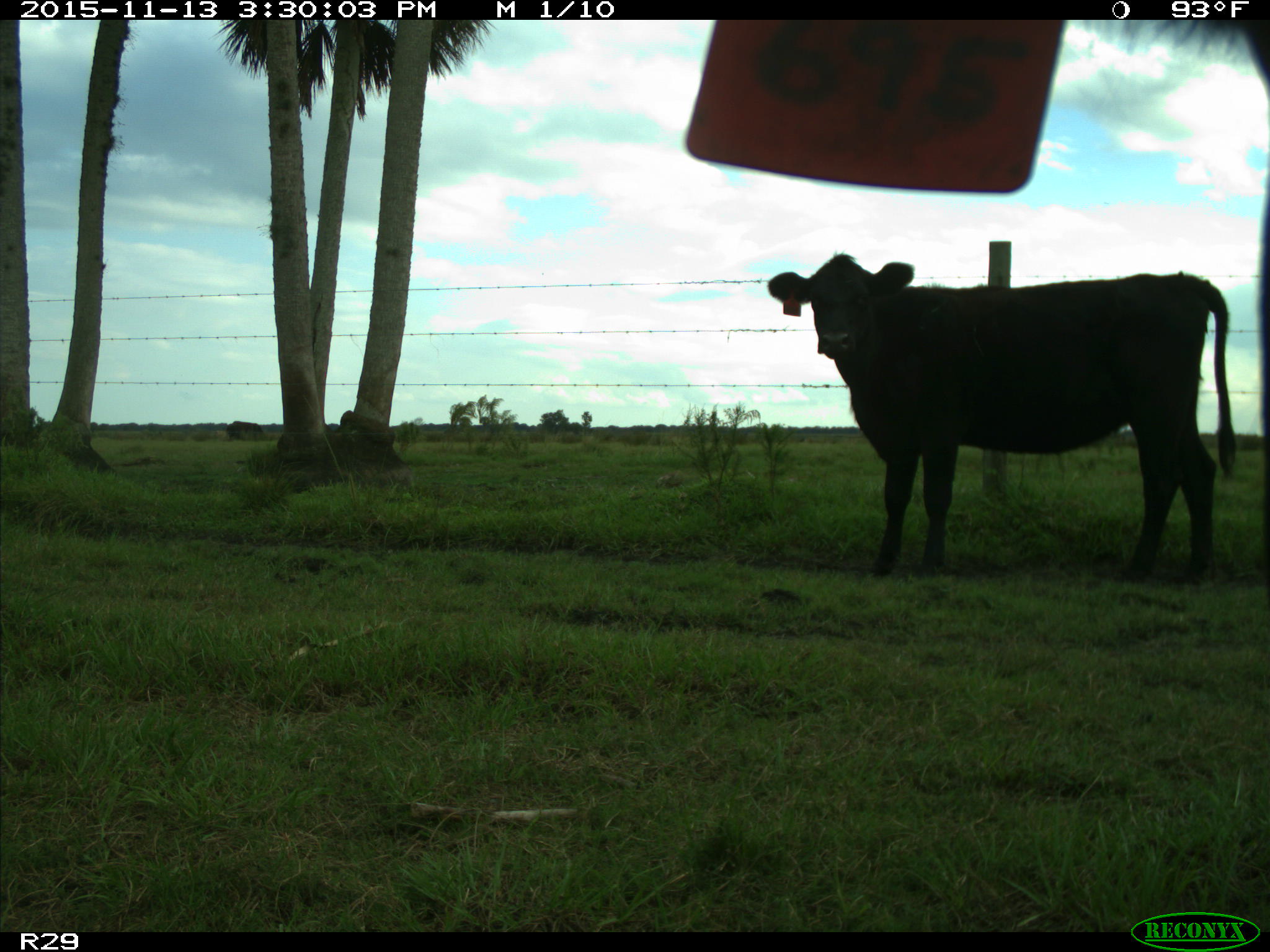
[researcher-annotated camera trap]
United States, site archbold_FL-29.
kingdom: Animalia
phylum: Chordata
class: Mammalia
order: Artiodactyla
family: Bovidae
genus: Bos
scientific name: Bos taurus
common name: domestic cow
Bos taurus (domestic cow).